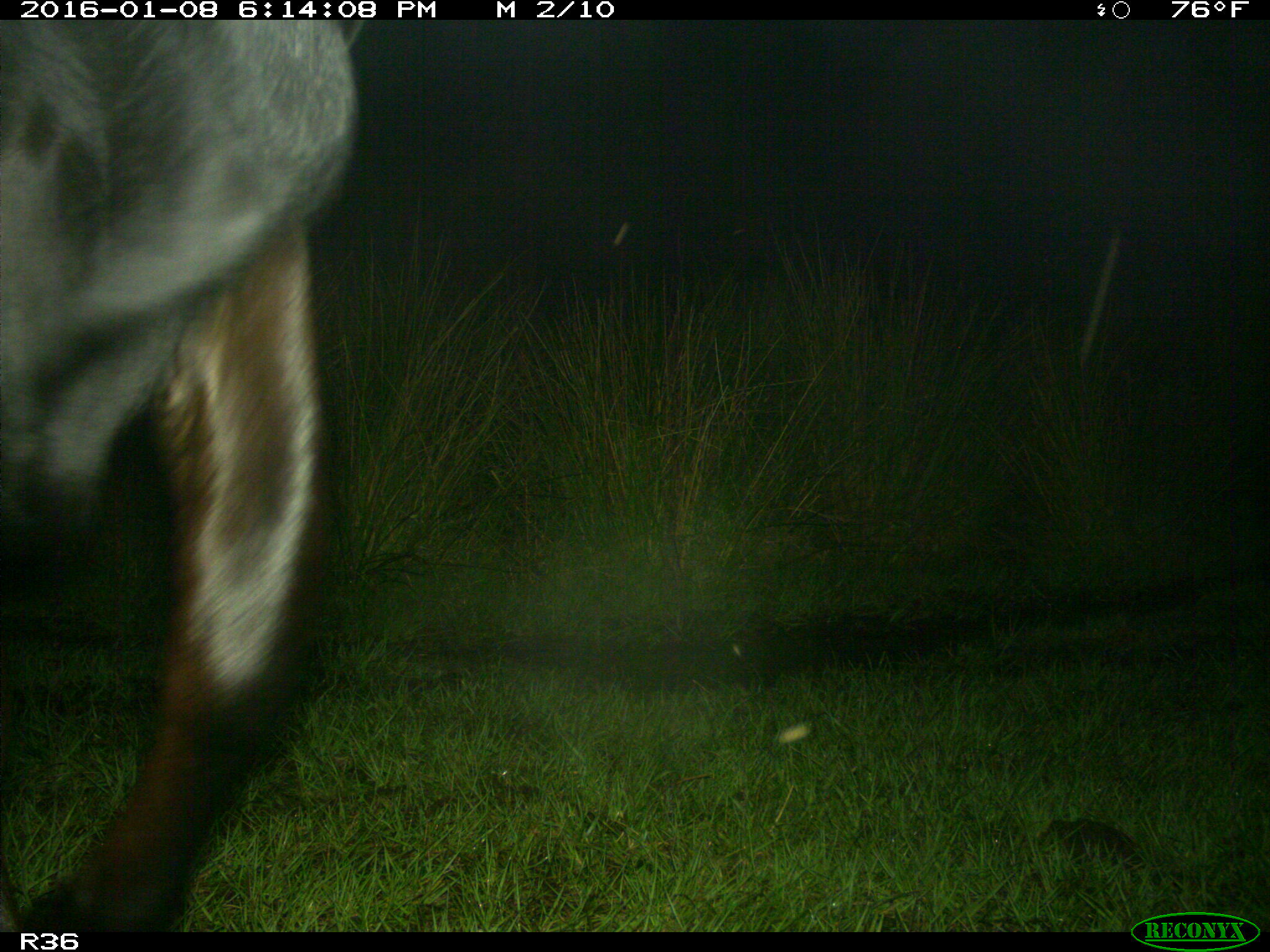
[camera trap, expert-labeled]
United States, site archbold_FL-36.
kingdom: Animalia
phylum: Chordata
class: Mammalia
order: Artiodactyla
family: Bovidae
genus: Bos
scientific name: Bos taurus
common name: domestic cow